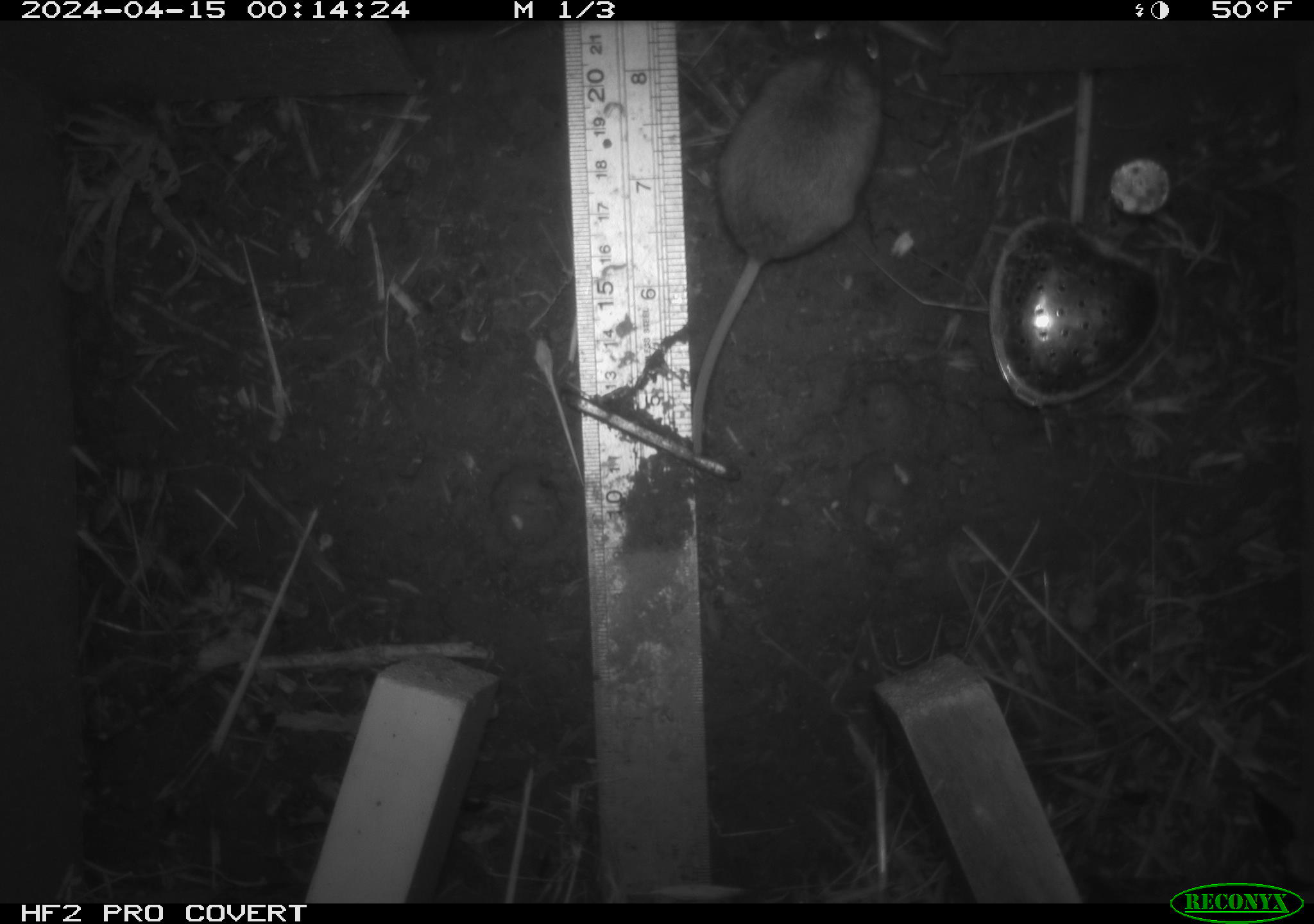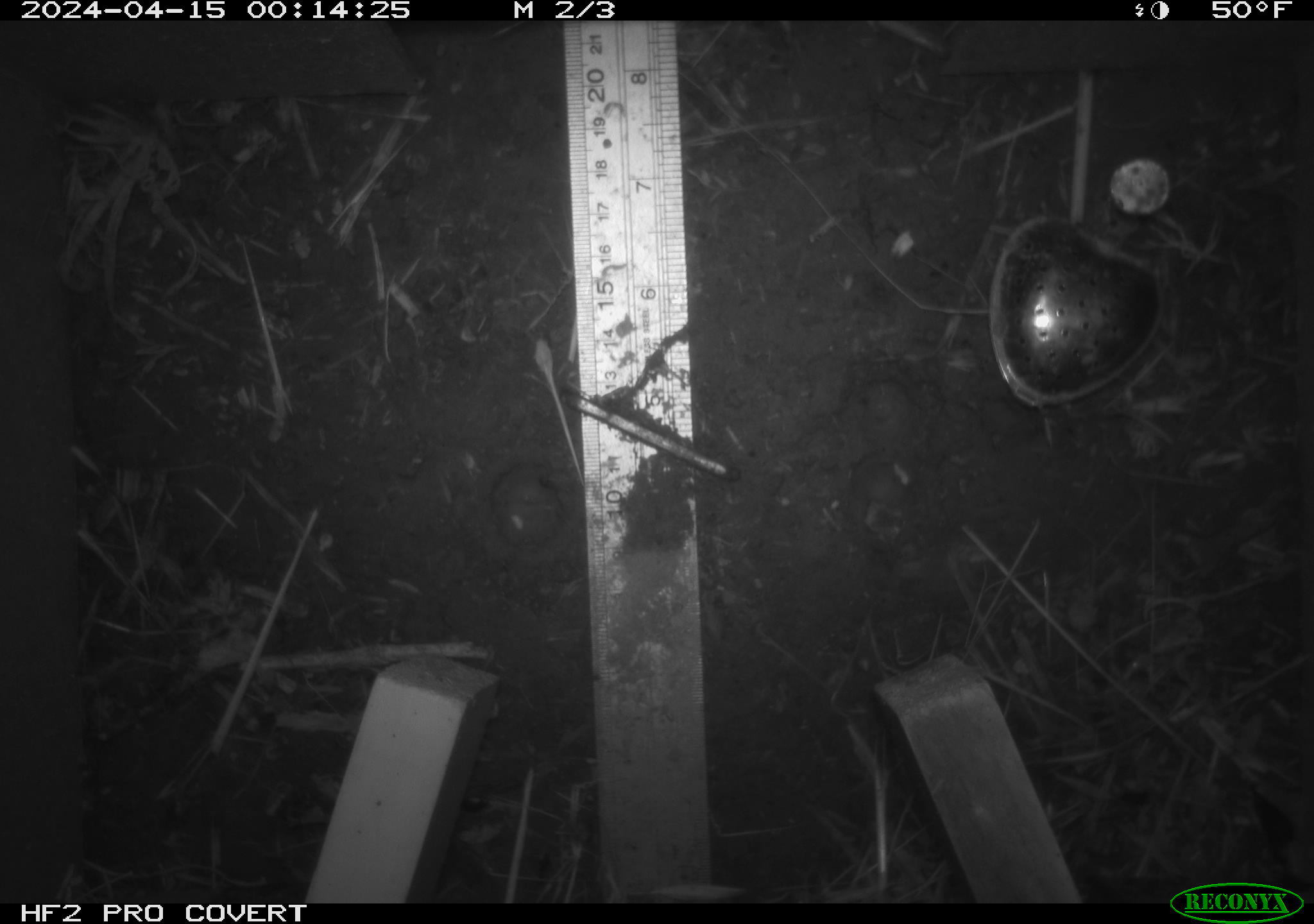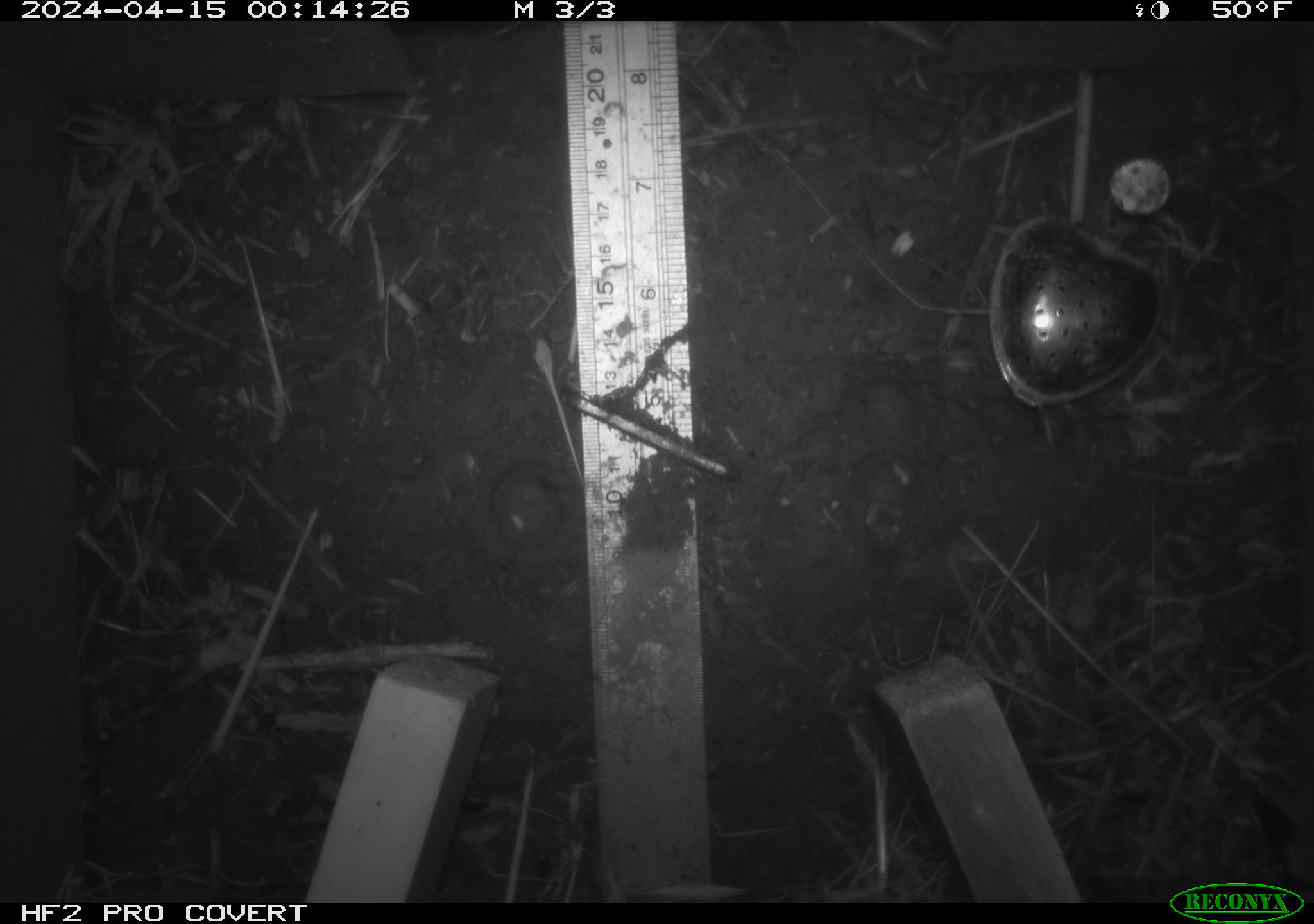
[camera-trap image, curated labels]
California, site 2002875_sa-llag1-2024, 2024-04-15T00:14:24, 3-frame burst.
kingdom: Animalia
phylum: Chordata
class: Mammalia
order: Rodentia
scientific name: Rodentia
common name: mouse species